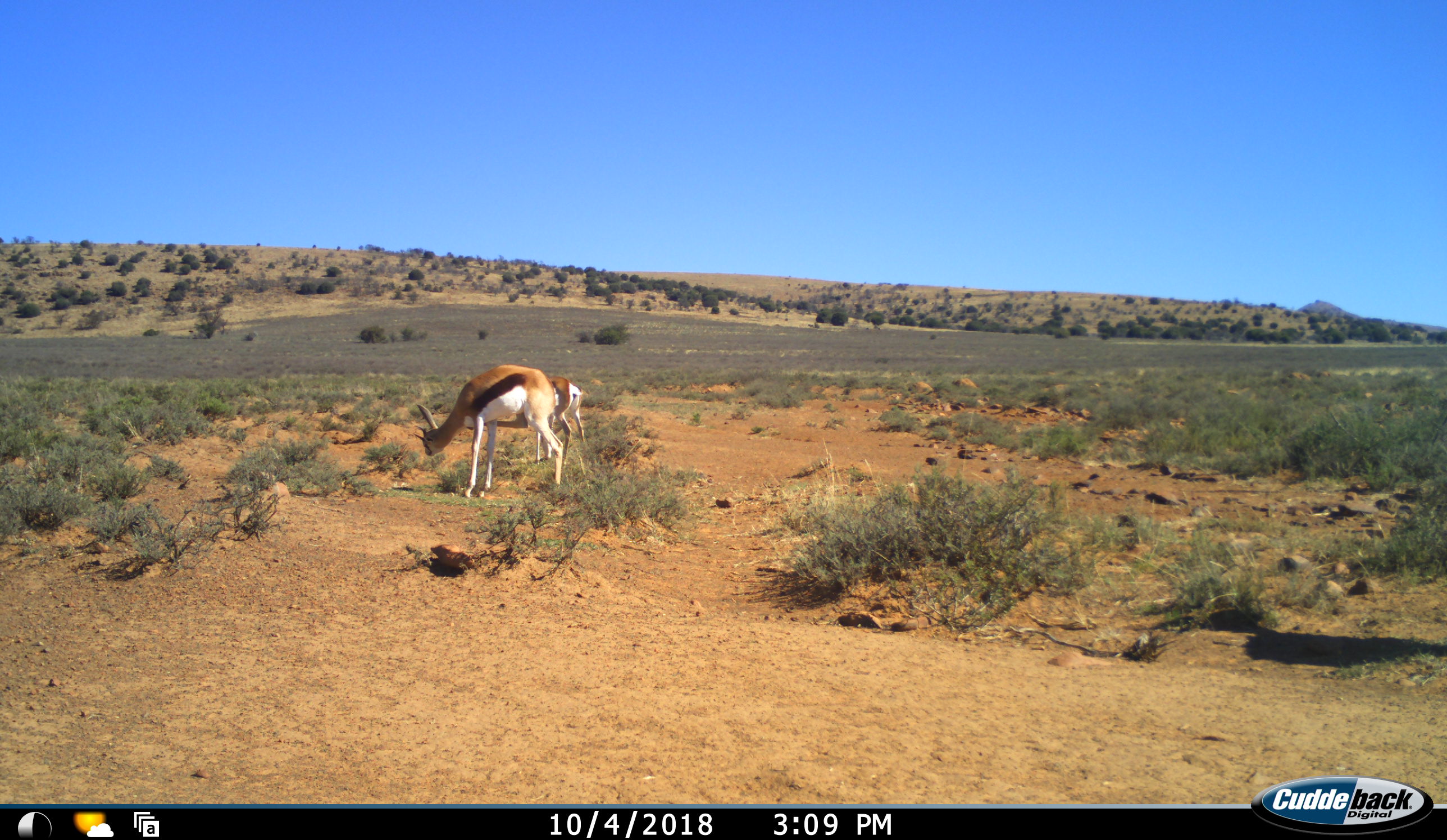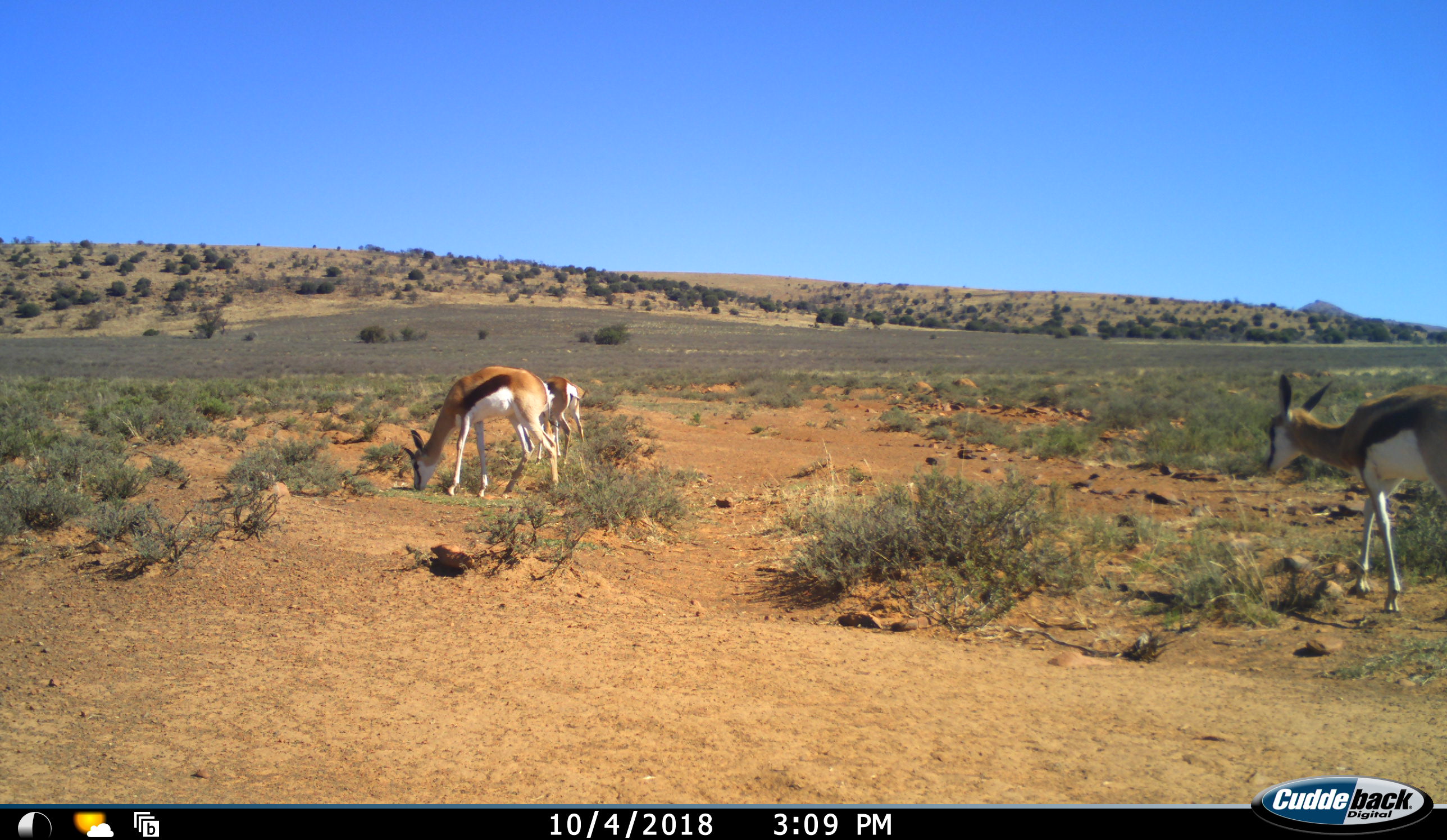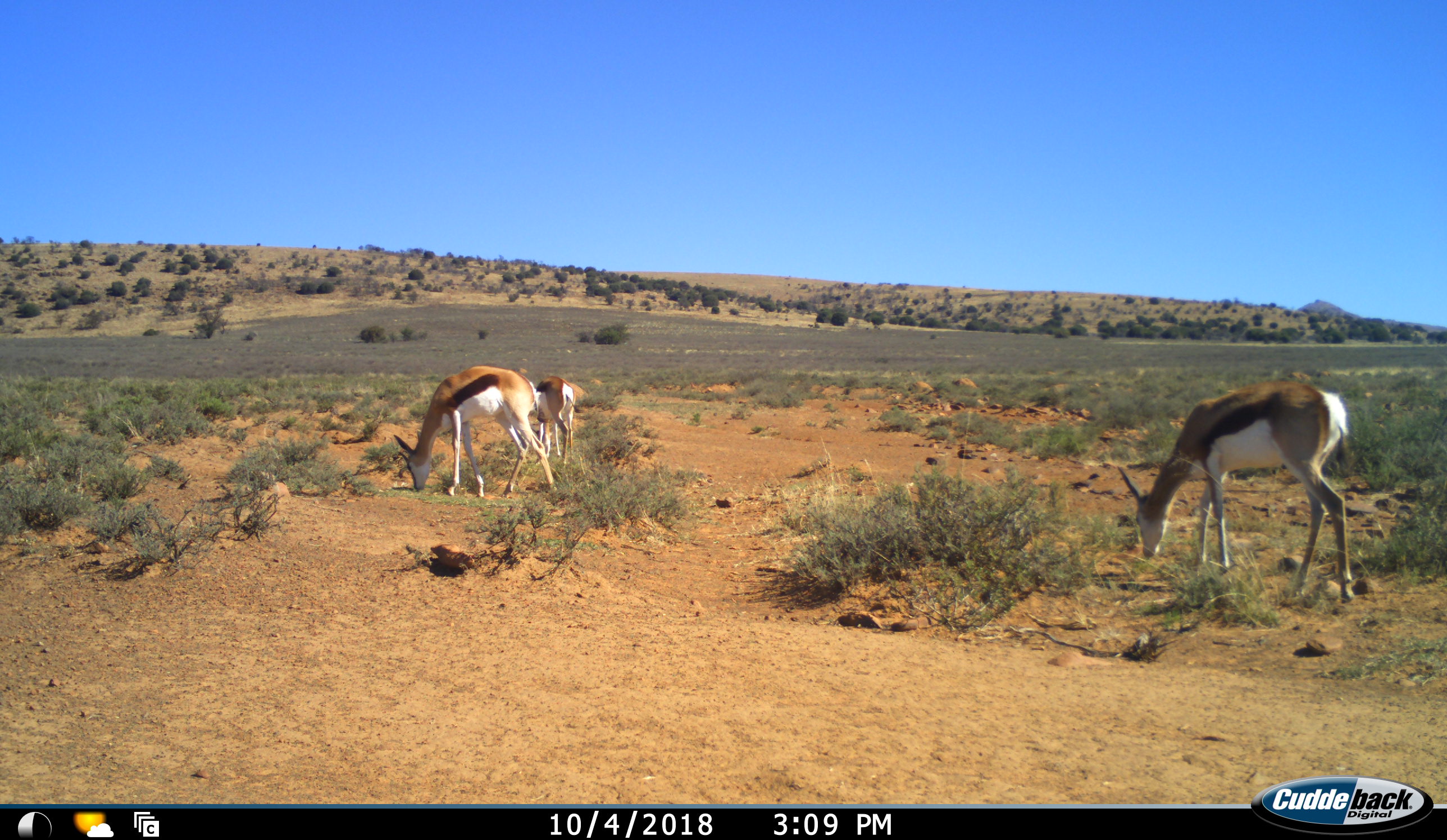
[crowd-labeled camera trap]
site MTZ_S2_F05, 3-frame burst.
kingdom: Animalia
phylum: Chordata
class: Mammalia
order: Artiodactyla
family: Bovidae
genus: Antidorcas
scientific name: Antidorcas marsupialis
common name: springbok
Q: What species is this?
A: Springbok (Antidorcas marsupialis).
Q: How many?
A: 3.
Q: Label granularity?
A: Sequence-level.